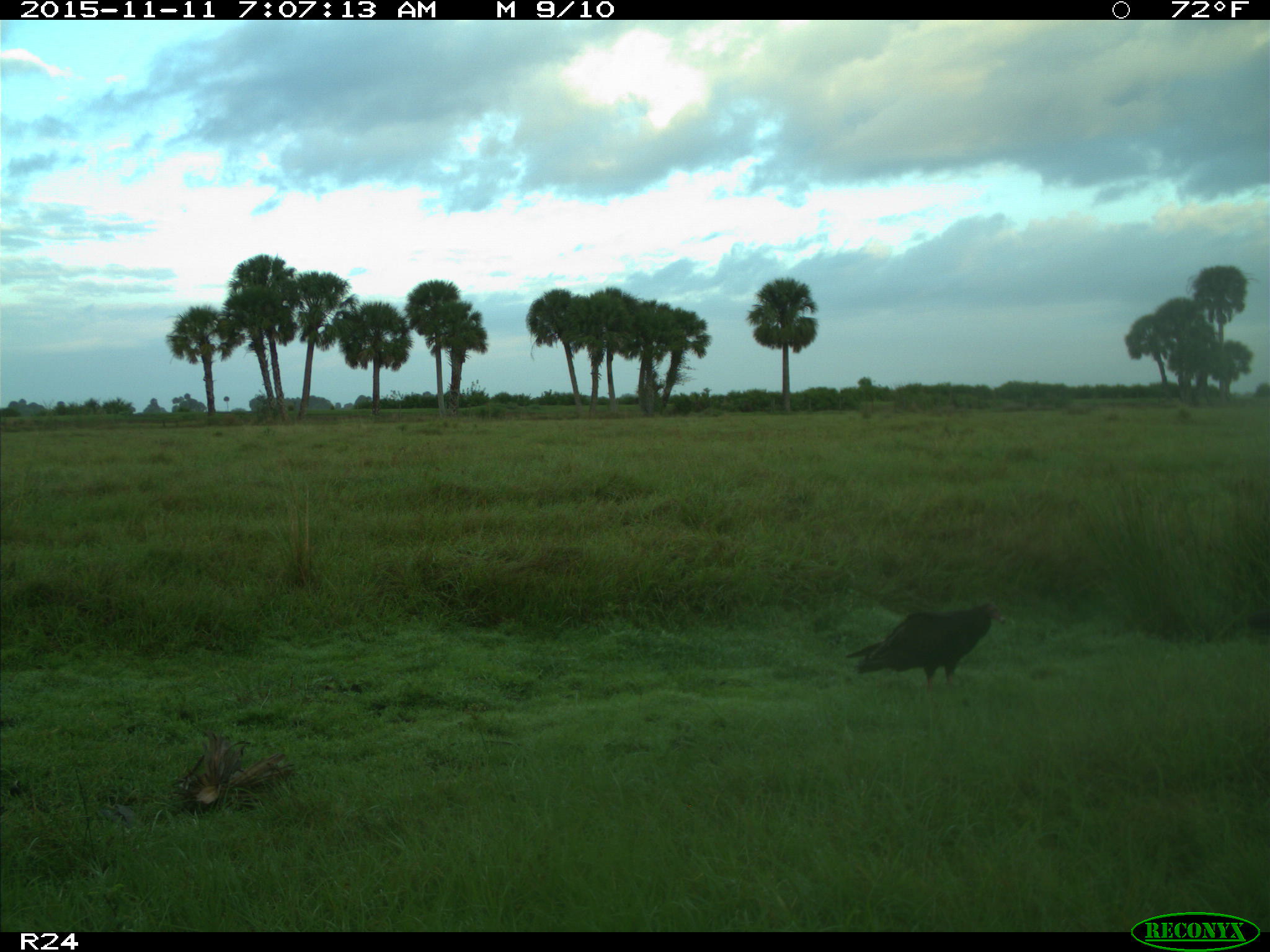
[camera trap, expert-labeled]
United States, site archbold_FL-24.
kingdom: Animalia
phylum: Chordata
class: Aves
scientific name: Aves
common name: birds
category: unidentified bird